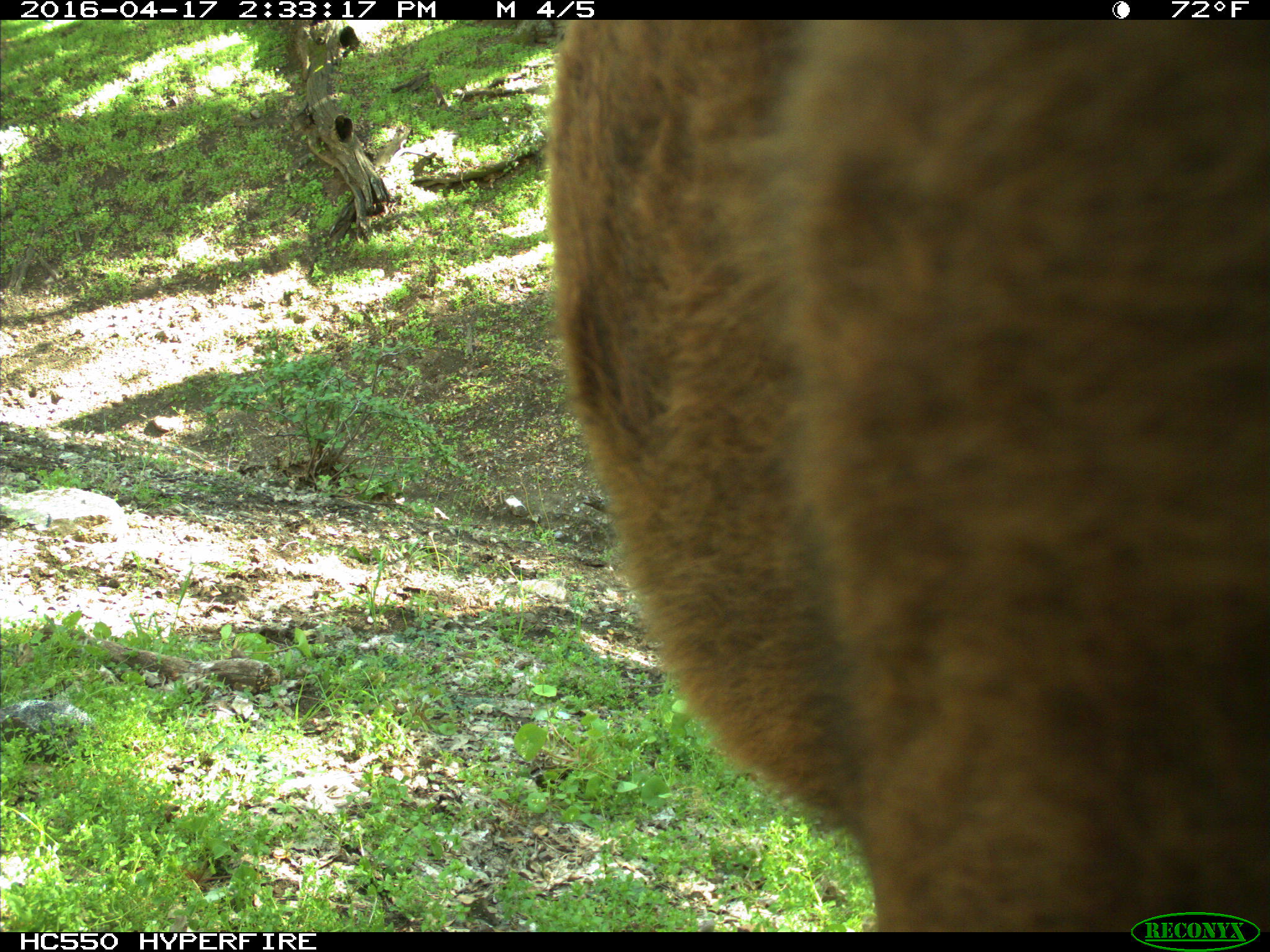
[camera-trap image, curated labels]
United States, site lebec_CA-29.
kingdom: Animalia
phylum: Chordata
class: Mammalia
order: Artiodactyla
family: Bovidae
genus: Bos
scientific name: Bos taurus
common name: domestic cow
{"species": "Bos taurus (domestic cow)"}